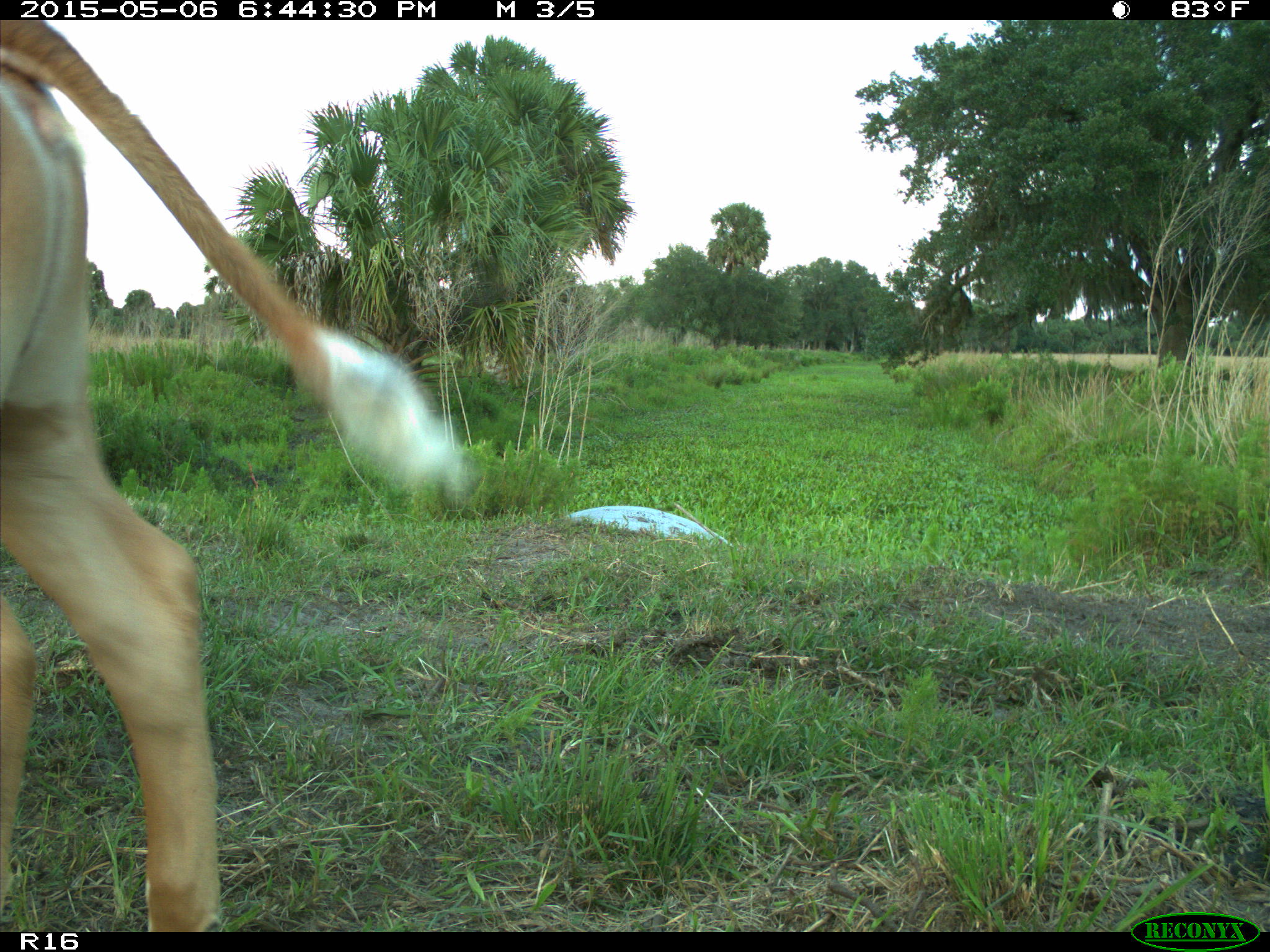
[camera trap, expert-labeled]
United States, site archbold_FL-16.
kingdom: Animalia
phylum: Chordata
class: Mammalia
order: Artiodactyla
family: Bovidae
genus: Bos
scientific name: Bos taurus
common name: domestic cow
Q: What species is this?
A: Bos taurus (domestic cow).